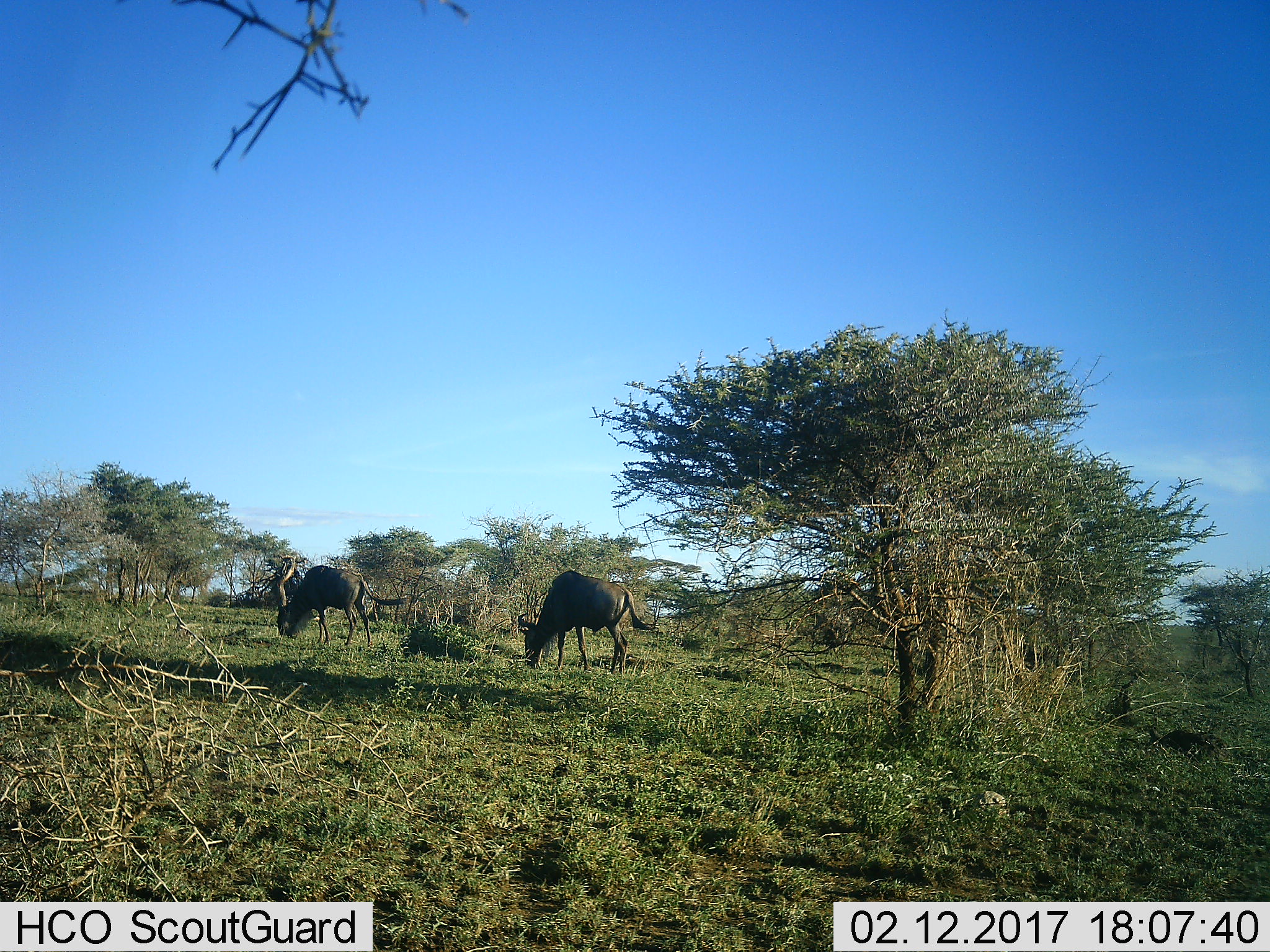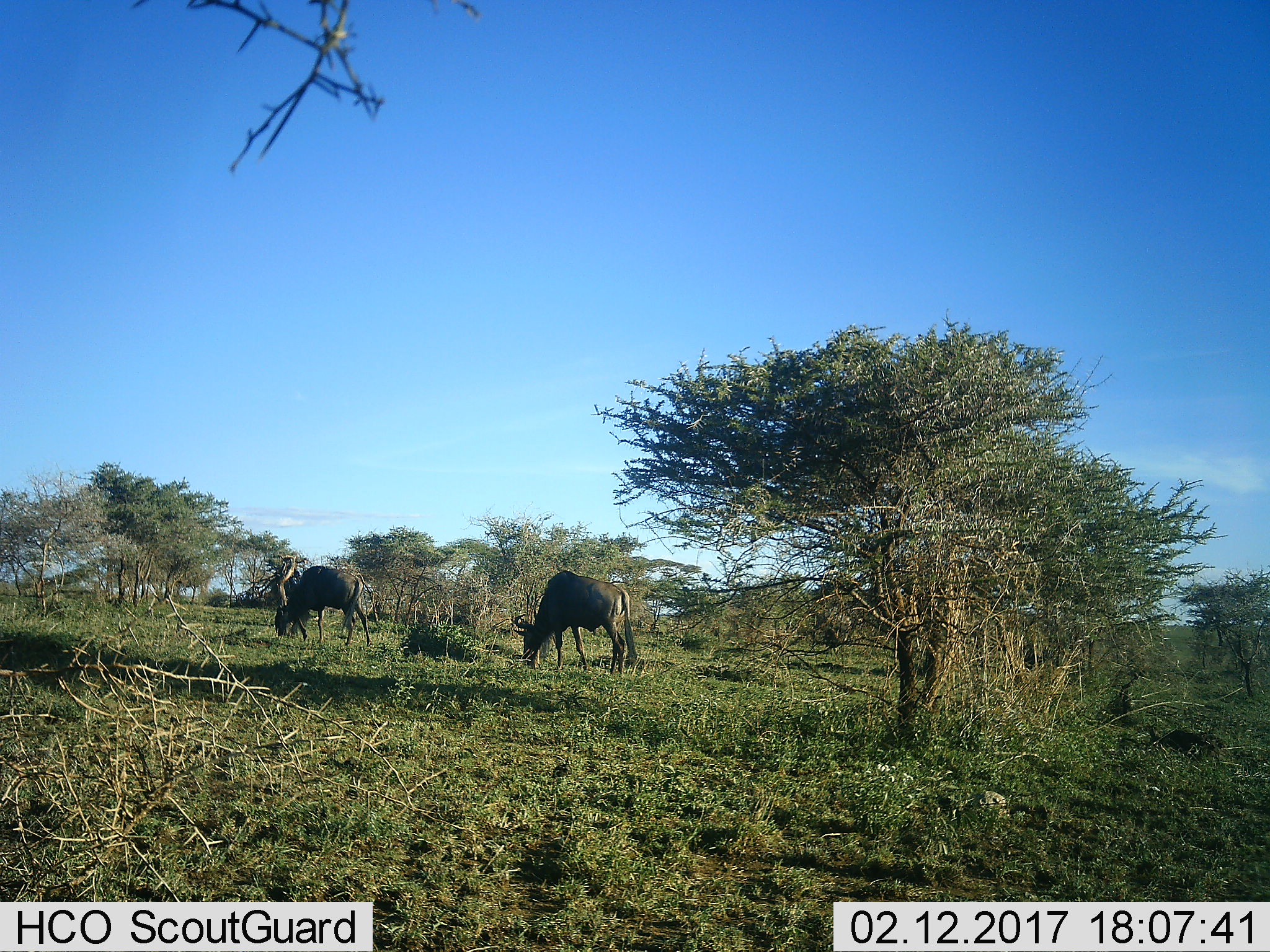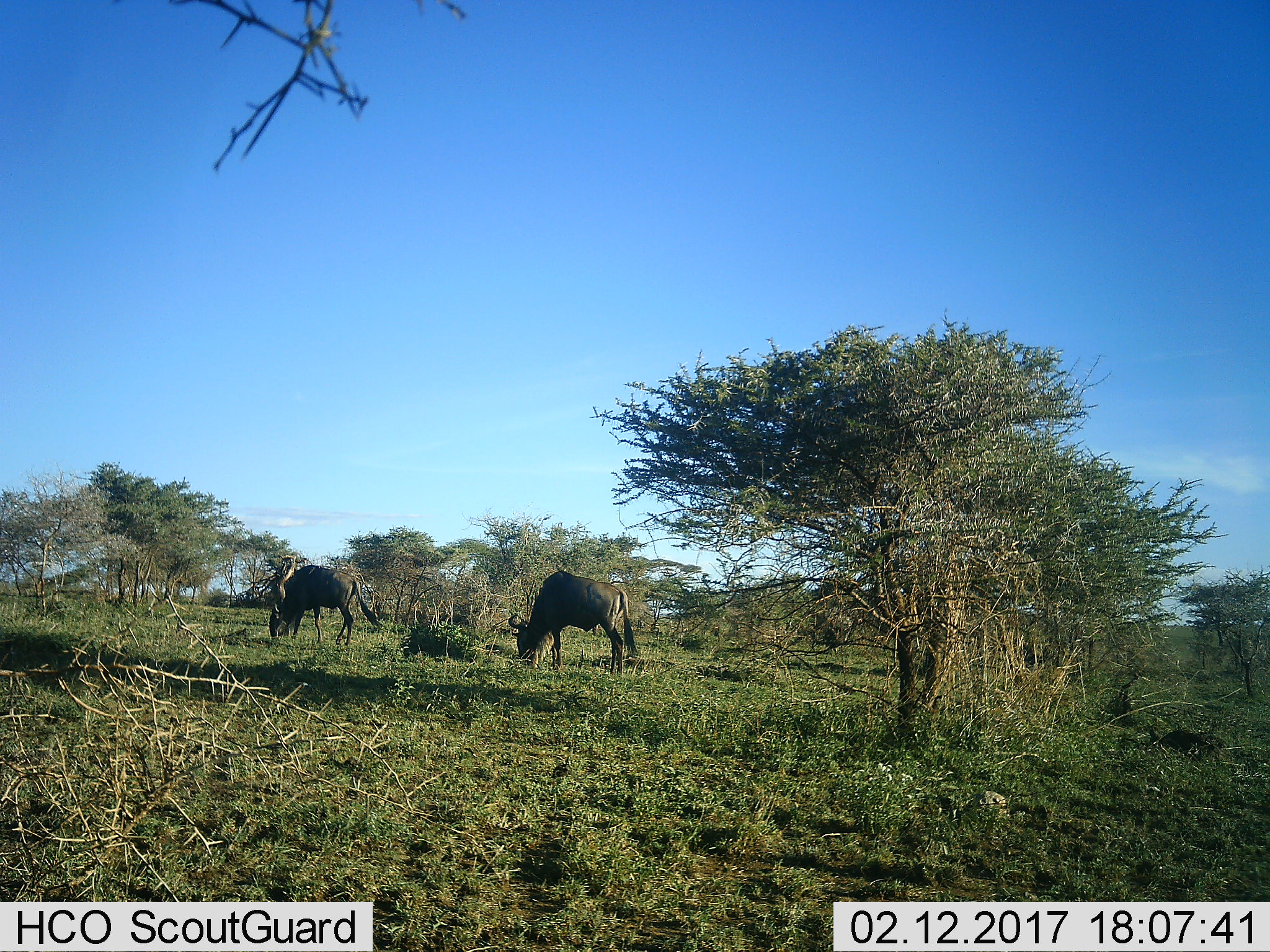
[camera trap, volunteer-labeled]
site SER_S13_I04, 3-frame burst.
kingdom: Animalia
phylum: Chordata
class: Mammalia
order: Artiodactyla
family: Bovidae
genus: Connochaetes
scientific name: Connochaetes taurinus taurinus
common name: blue wildebeest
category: wildebeestblue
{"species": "wildebeestblue (blue wildebeest) (Connochaetes taurinus taurinus)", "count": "2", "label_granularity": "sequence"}